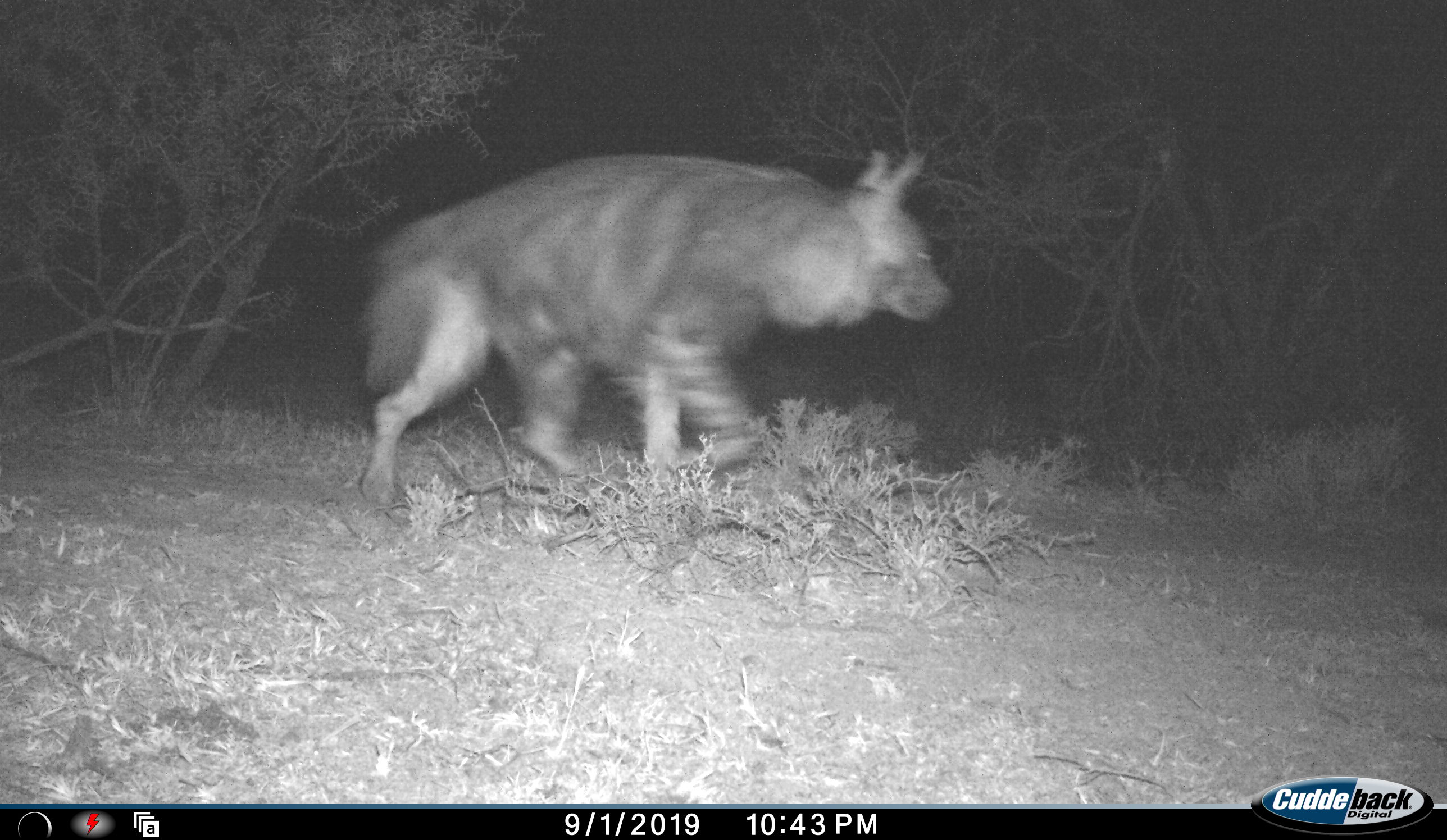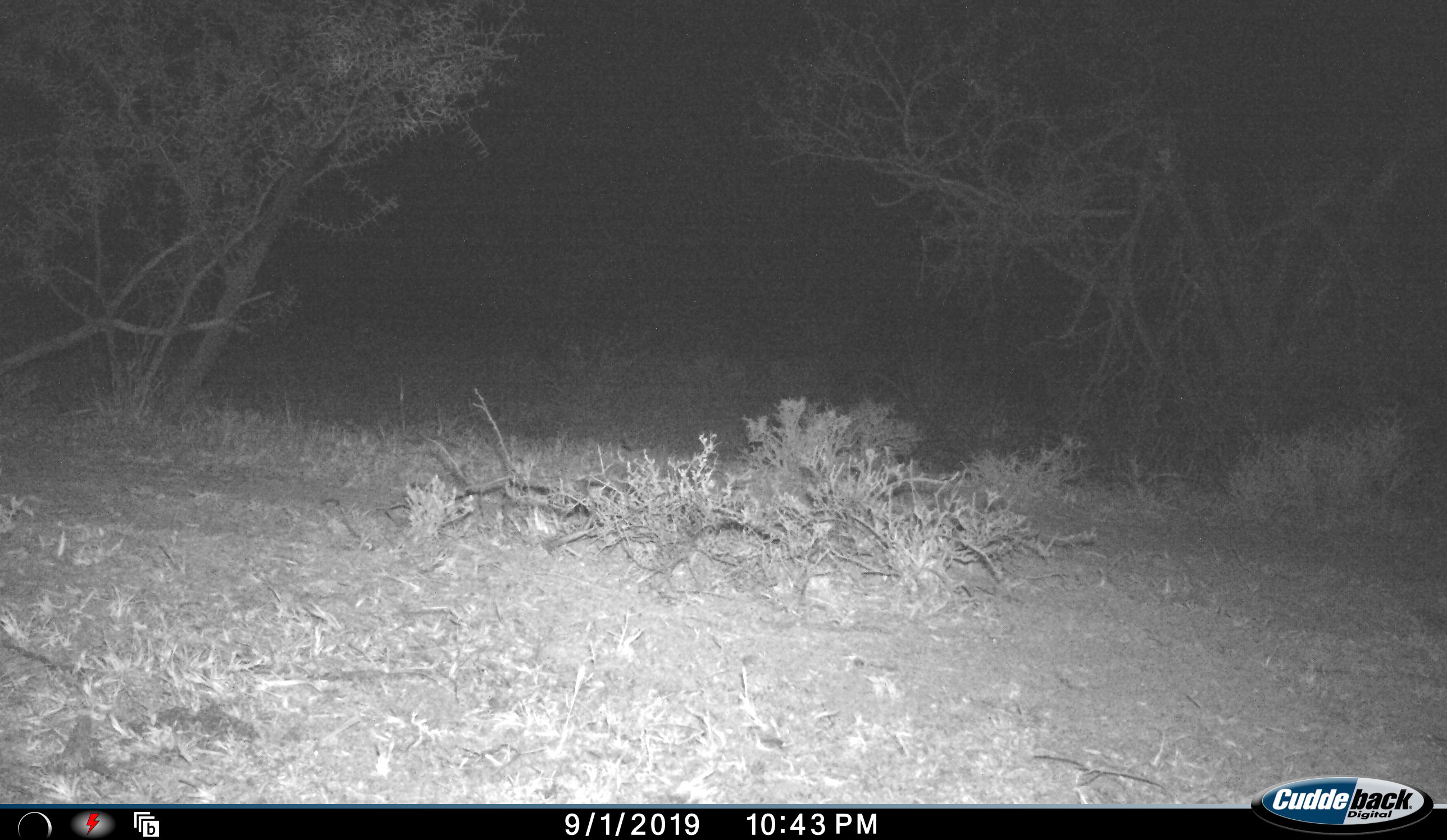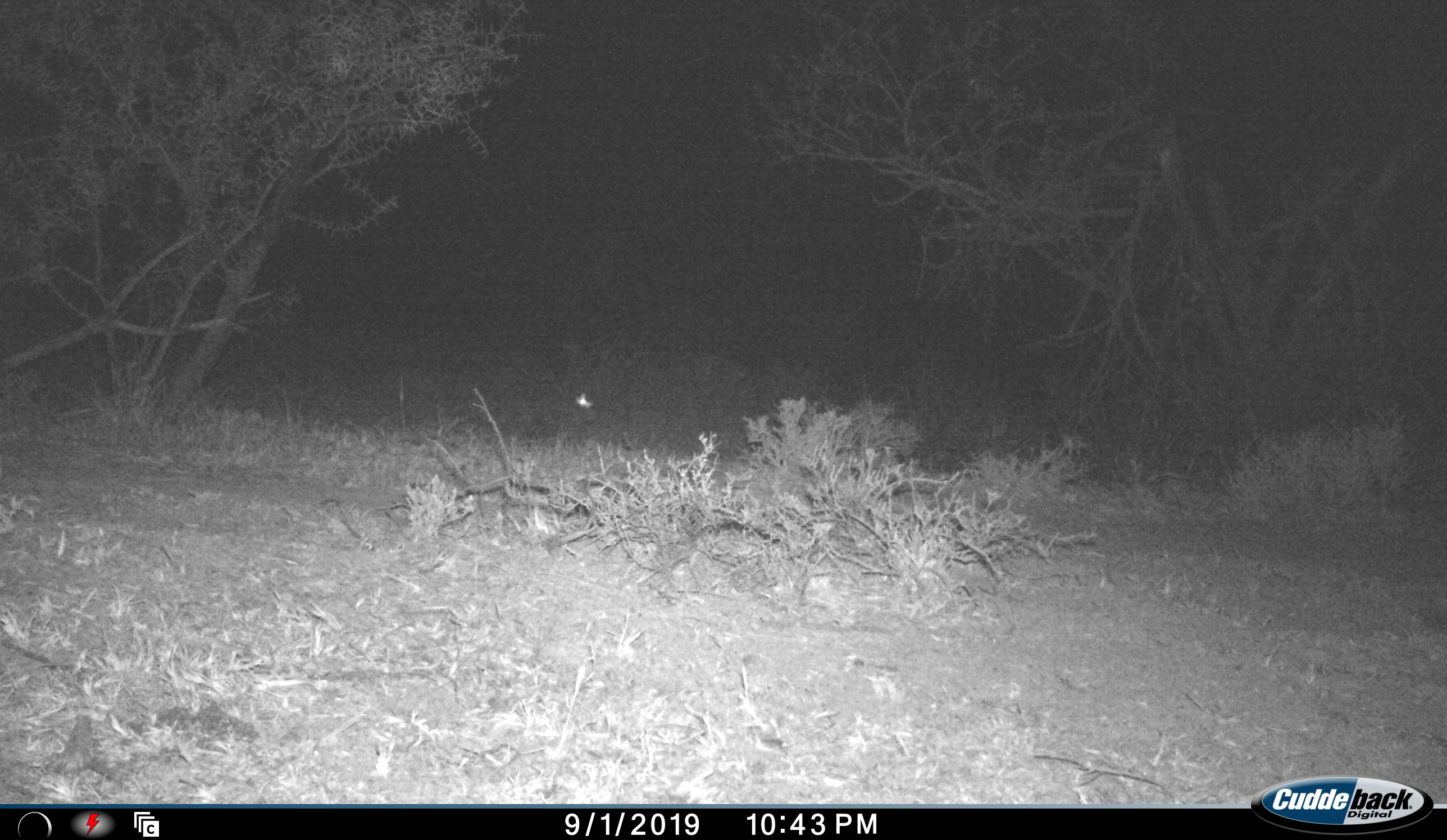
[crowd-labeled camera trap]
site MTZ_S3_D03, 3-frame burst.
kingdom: Animalia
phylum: Chordata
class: Mammalia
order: Carnivora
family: Hyaenidae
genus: Parahyaena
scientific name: Parahyaena brunnea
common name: brown hyena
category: hyenabrown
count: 1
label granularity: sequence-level